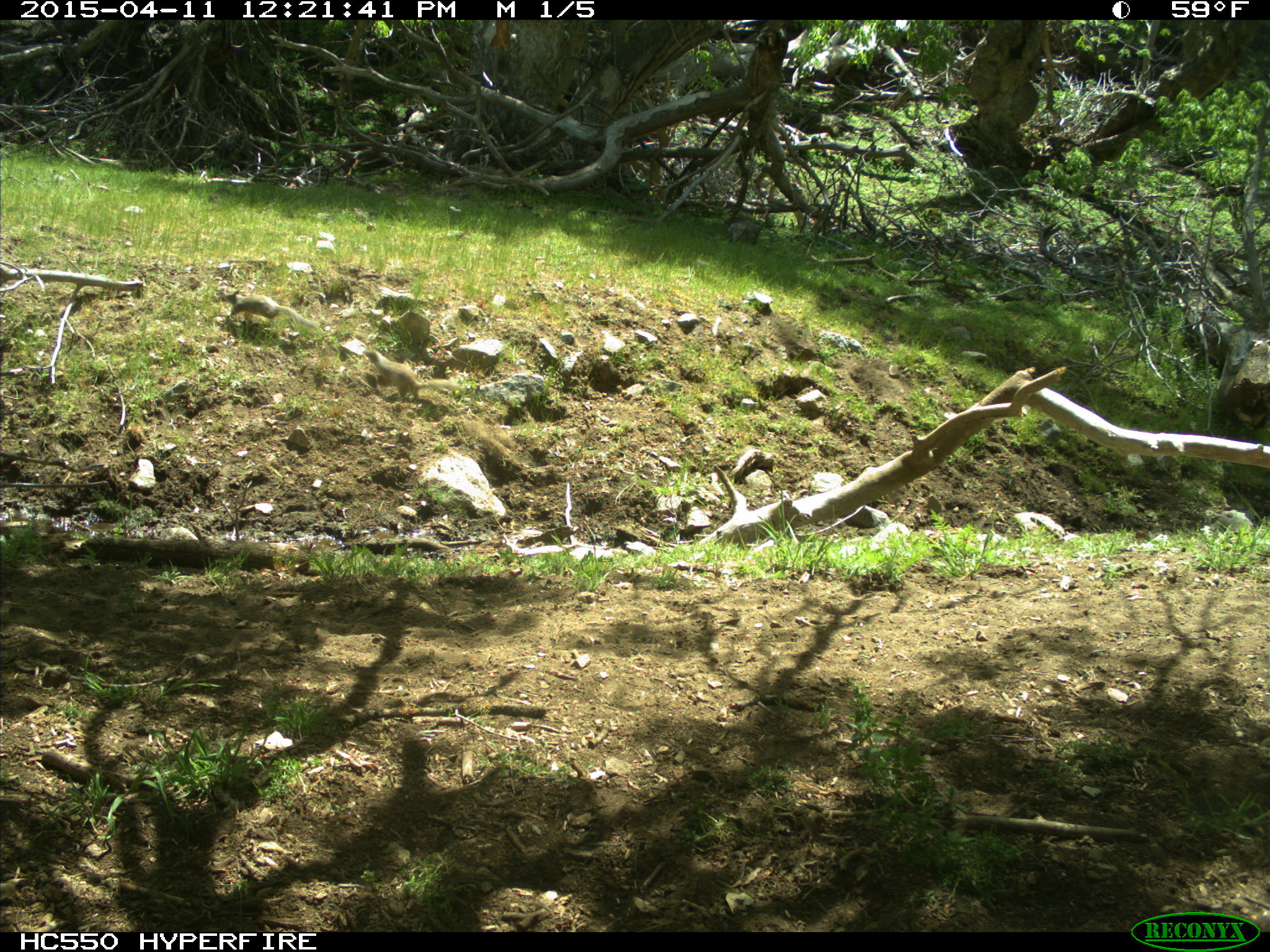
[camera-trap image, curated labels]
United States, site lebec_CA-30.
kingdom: Animalia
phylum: Chordata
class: Mammalia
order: Rodentia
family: Sciuridae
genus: Otospermophilus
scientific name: Otospermophilus beecheyi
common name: california ground squirrel